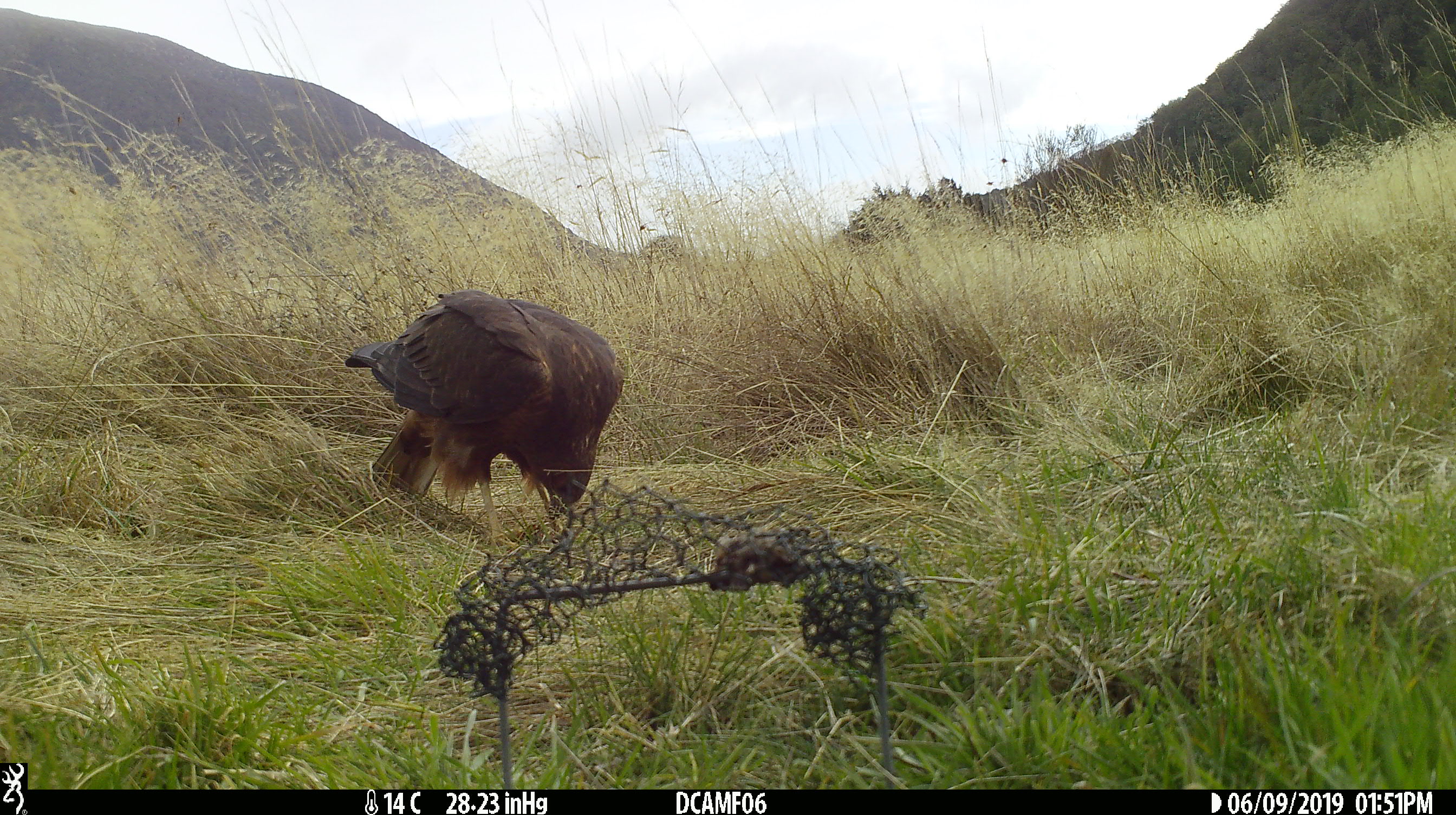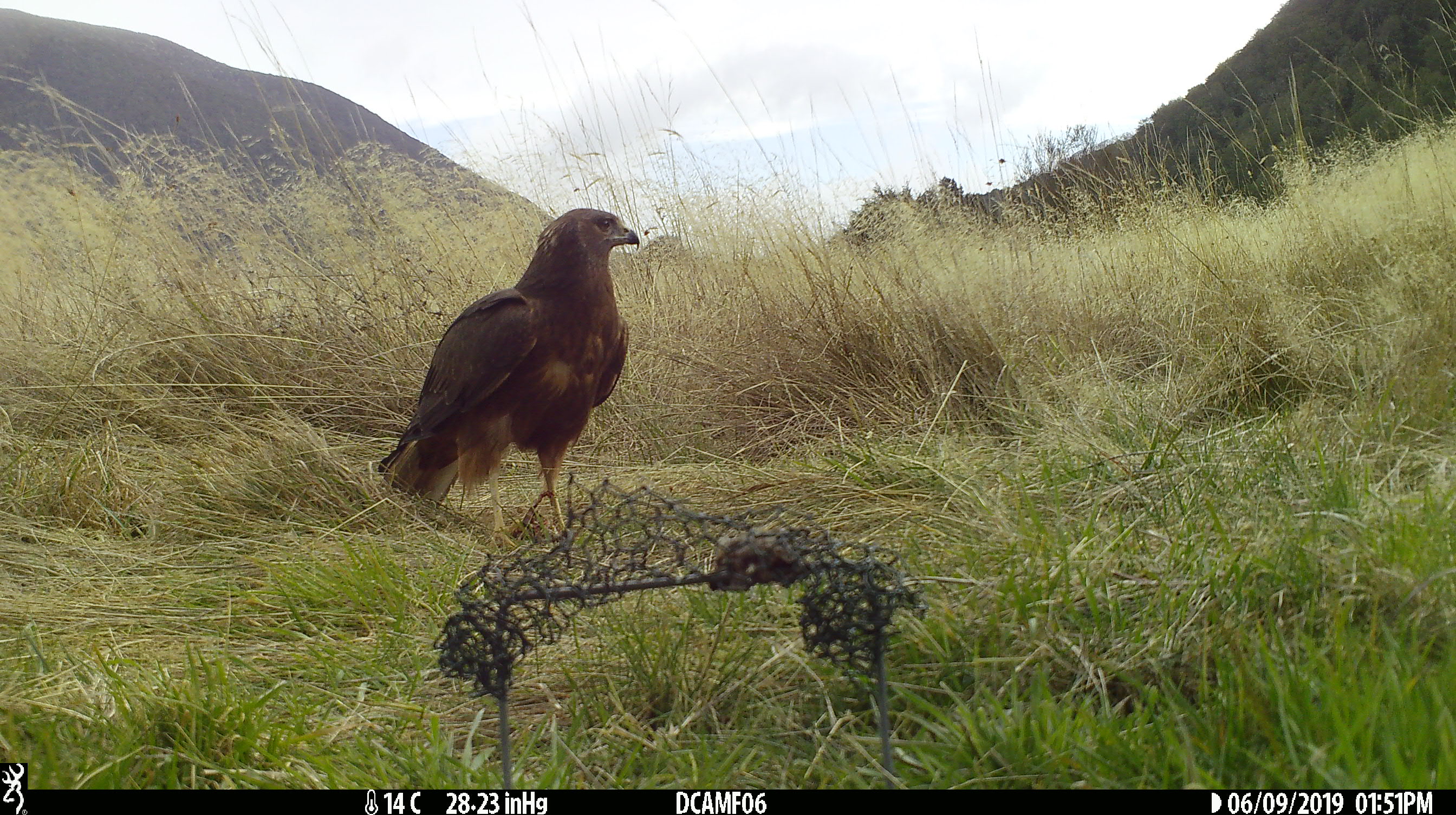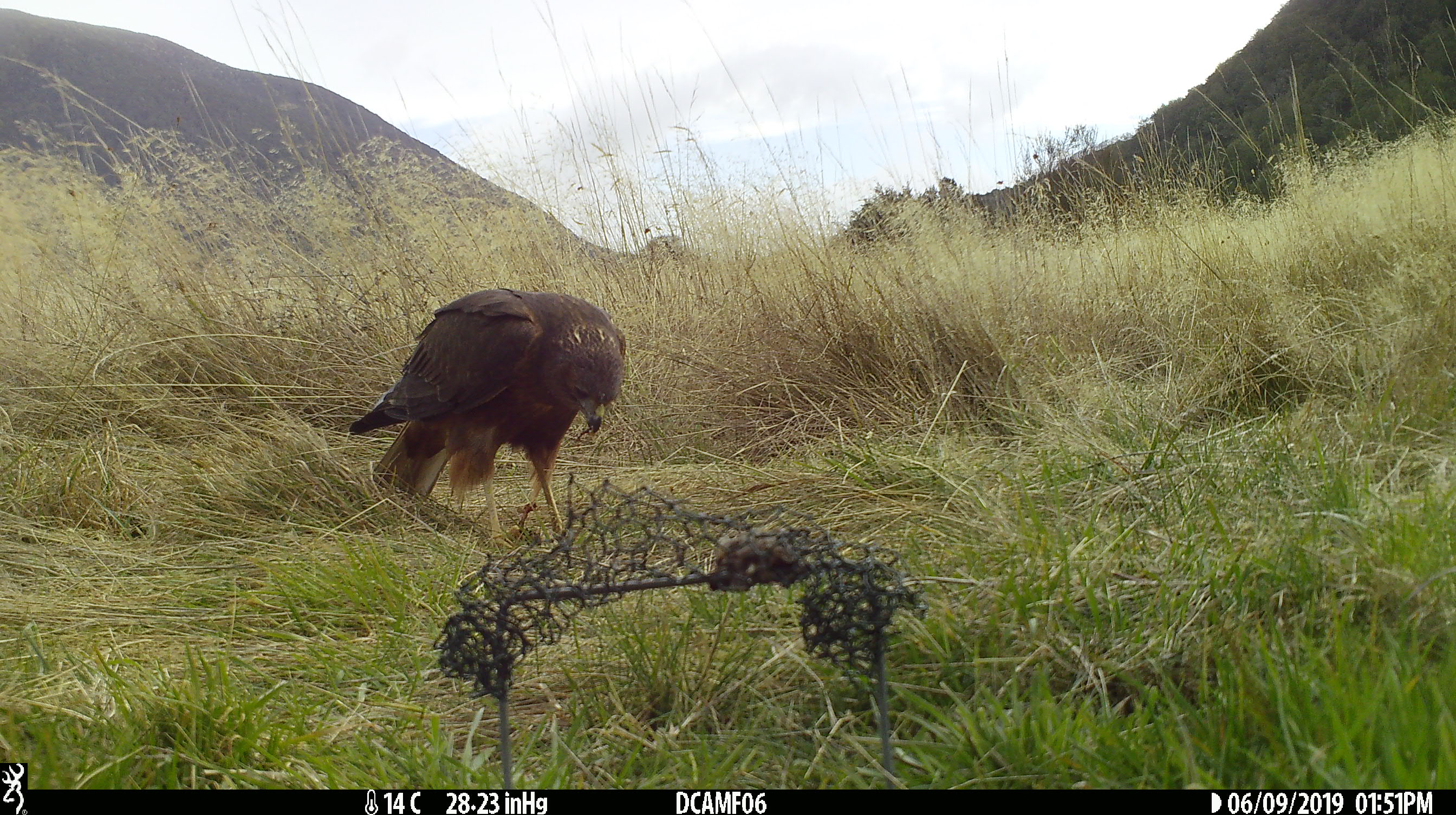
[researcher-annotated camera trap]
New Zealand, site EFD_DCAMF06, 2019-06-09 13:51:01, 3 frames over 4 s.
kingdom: Animalia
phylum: Chordata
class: Aves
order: Accipitriformes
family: Accipitridae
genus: Circus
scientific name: Circus approximans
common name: swamp harrier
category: harrier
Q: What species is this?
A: Harrier (swamp harrier) (Circus approximans).